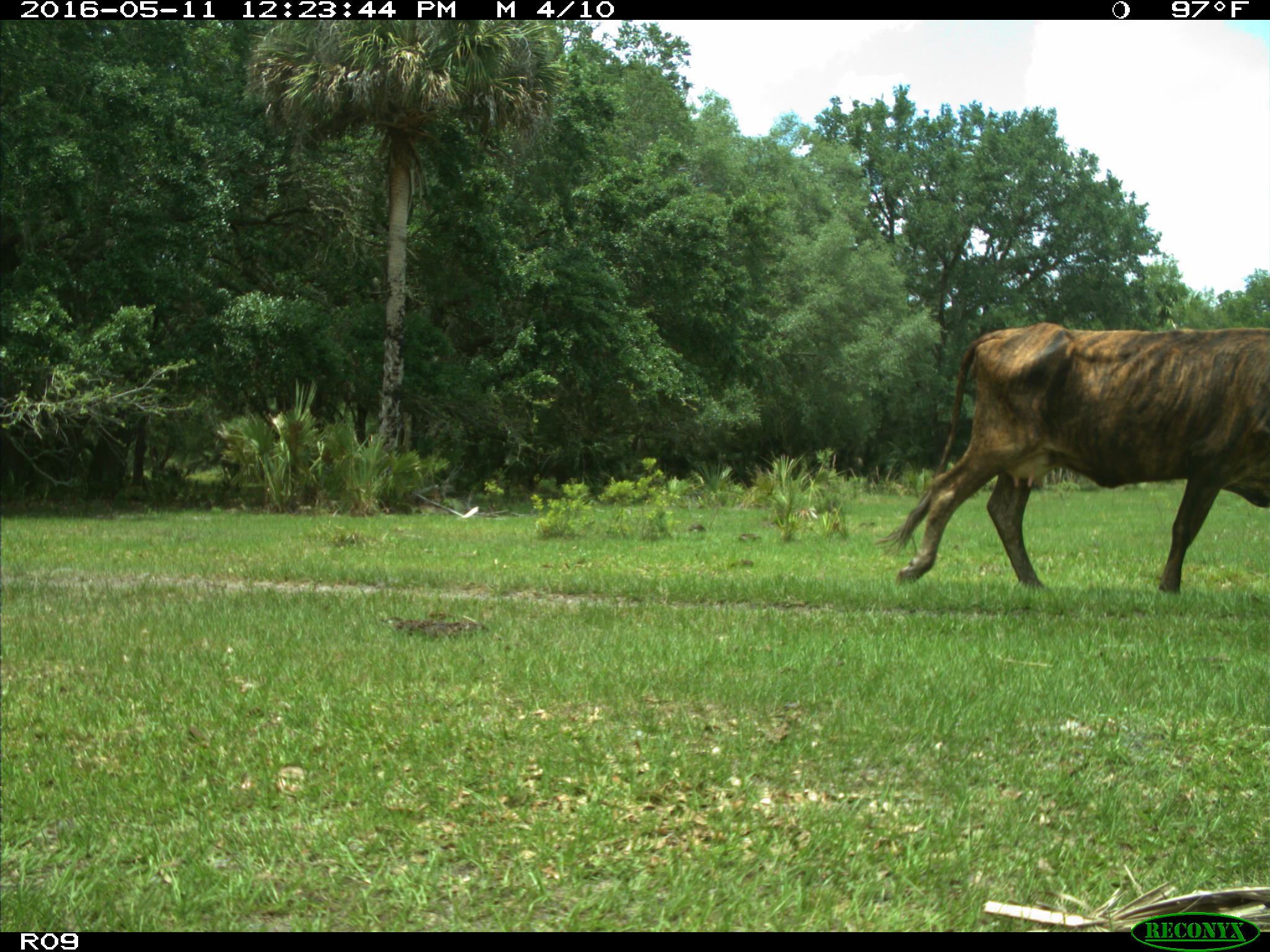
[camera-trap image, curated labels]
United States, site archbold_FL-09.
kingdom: Animalia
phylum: Chordata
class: Mammalia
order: Artiodactyla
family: Bovidae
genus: Bos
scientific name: Bos taurus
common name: domestic cow